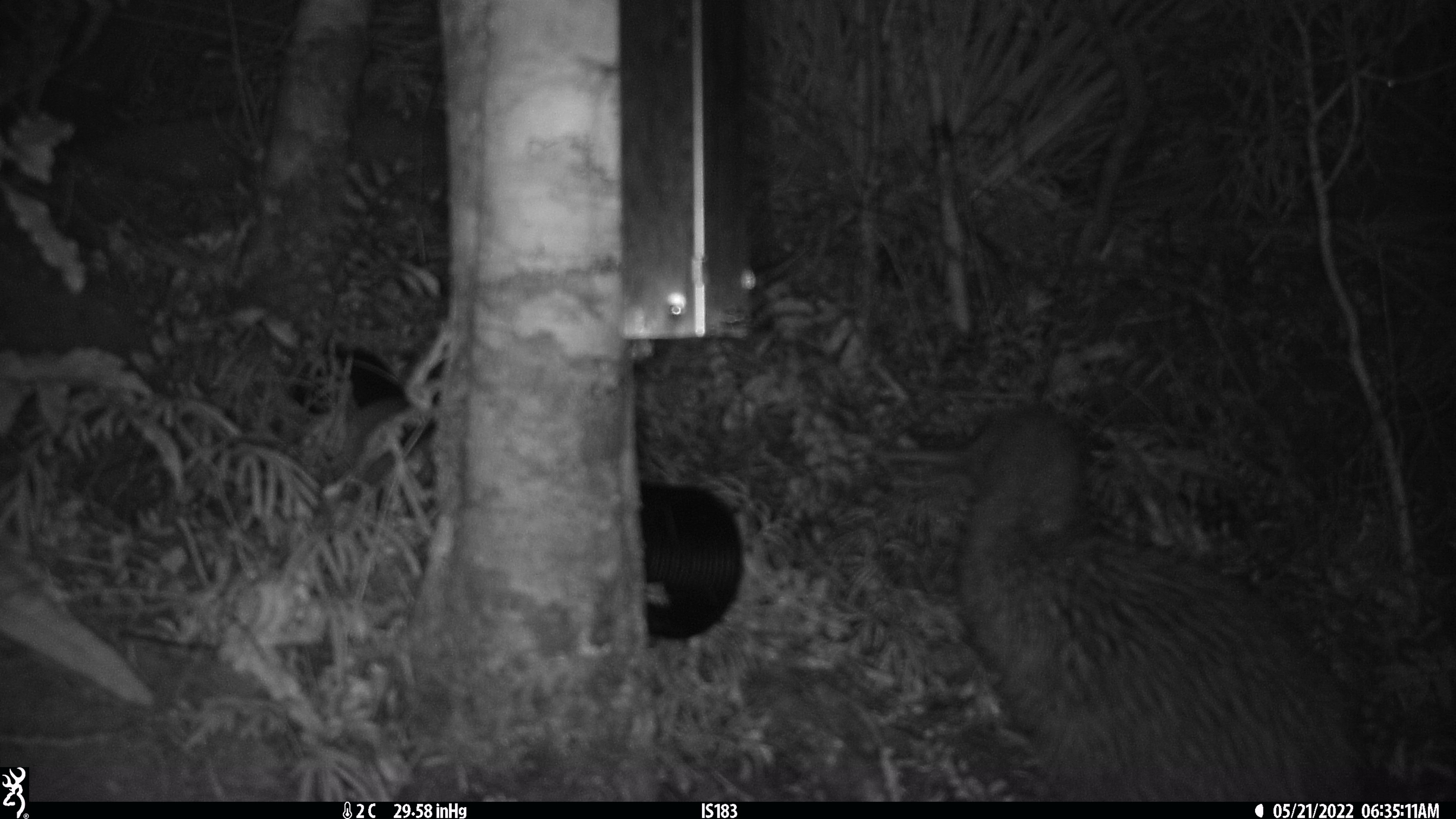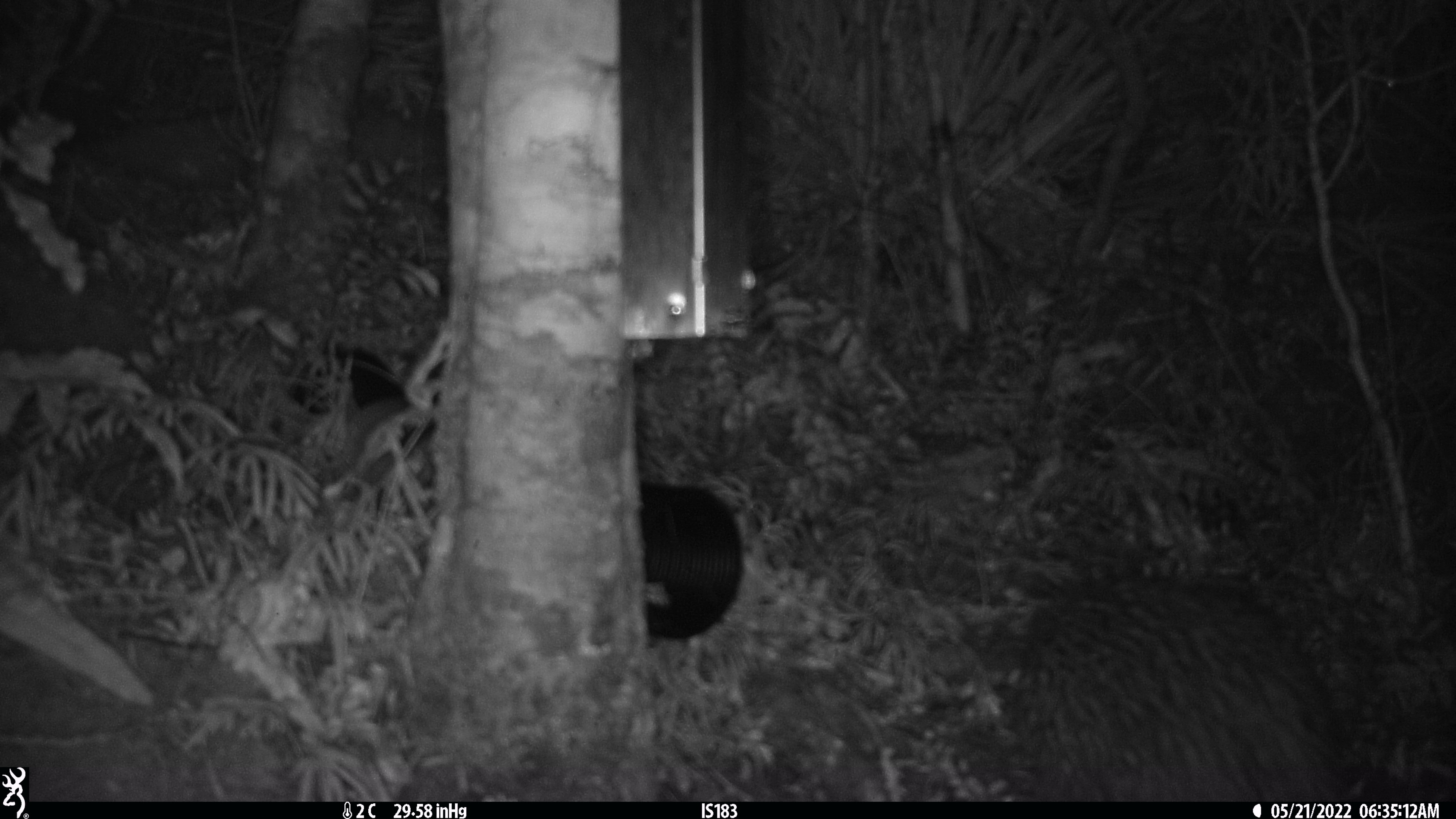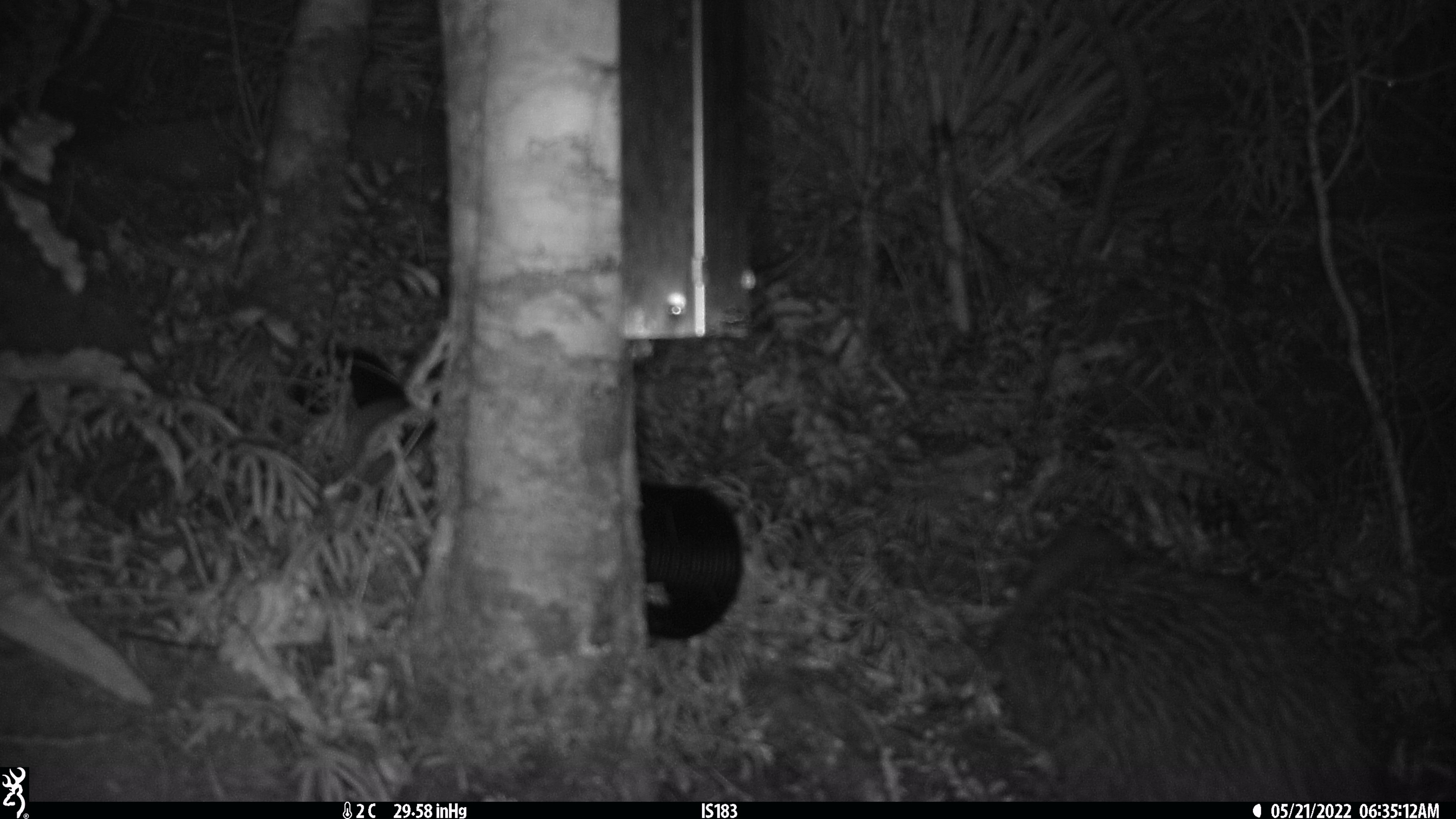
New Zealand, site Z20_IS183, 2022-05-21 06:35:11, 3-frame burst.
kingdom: Animalia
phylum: Chordata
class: Aves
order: Apterygiformes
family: Apterygidae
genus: Apteryx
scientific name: Apteryx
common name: kiwi